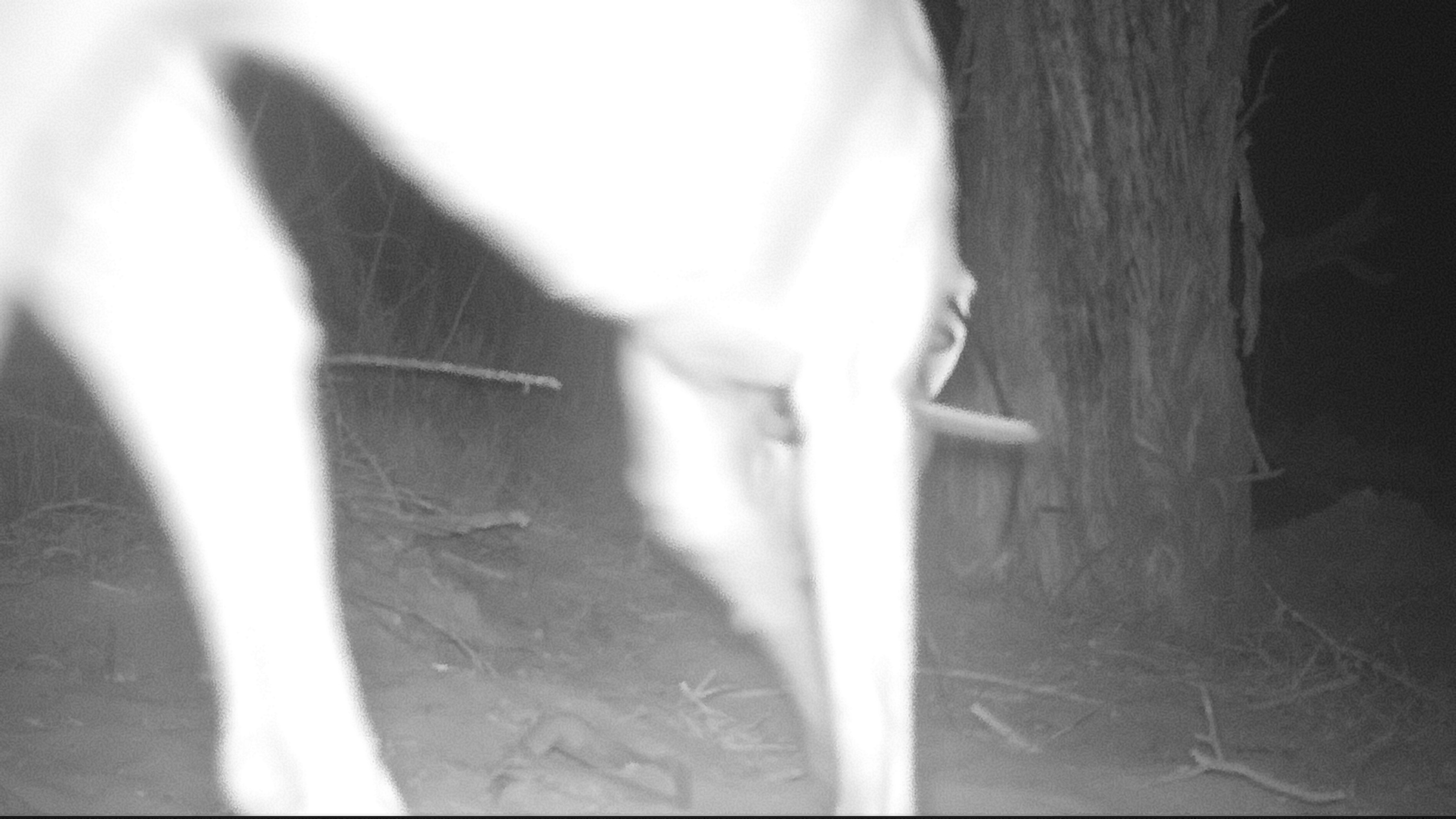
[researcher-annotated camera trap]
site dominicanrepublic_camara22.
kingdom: Animalia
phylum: Chordata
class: Mammalia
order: Carnivora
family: Canidae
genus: Canis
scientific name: Canis familiaris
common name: domestic dog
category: dog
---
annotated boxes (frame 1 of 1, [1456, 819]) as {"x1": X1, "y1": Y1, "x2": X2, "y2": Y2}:
dog: {"x1": 1, "y1": 1, "x2": 1068, "y2": 819}